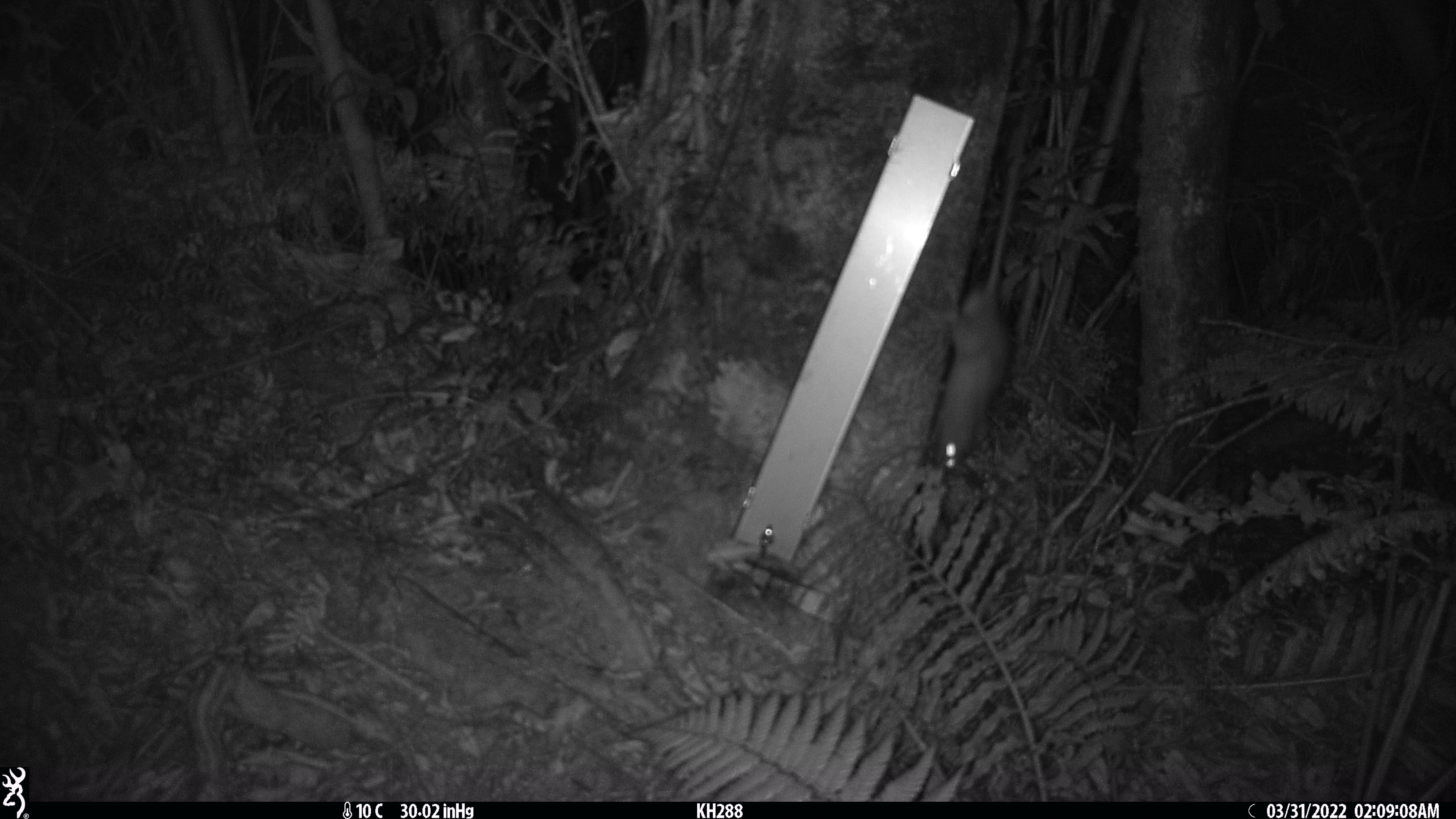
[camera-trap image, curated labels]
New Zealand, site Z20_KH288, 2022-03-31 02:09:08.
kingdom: Animalia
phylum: Chordata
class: Mammalia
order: Rodentia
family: Muridae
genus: Rattus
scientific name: Rattus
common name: rat